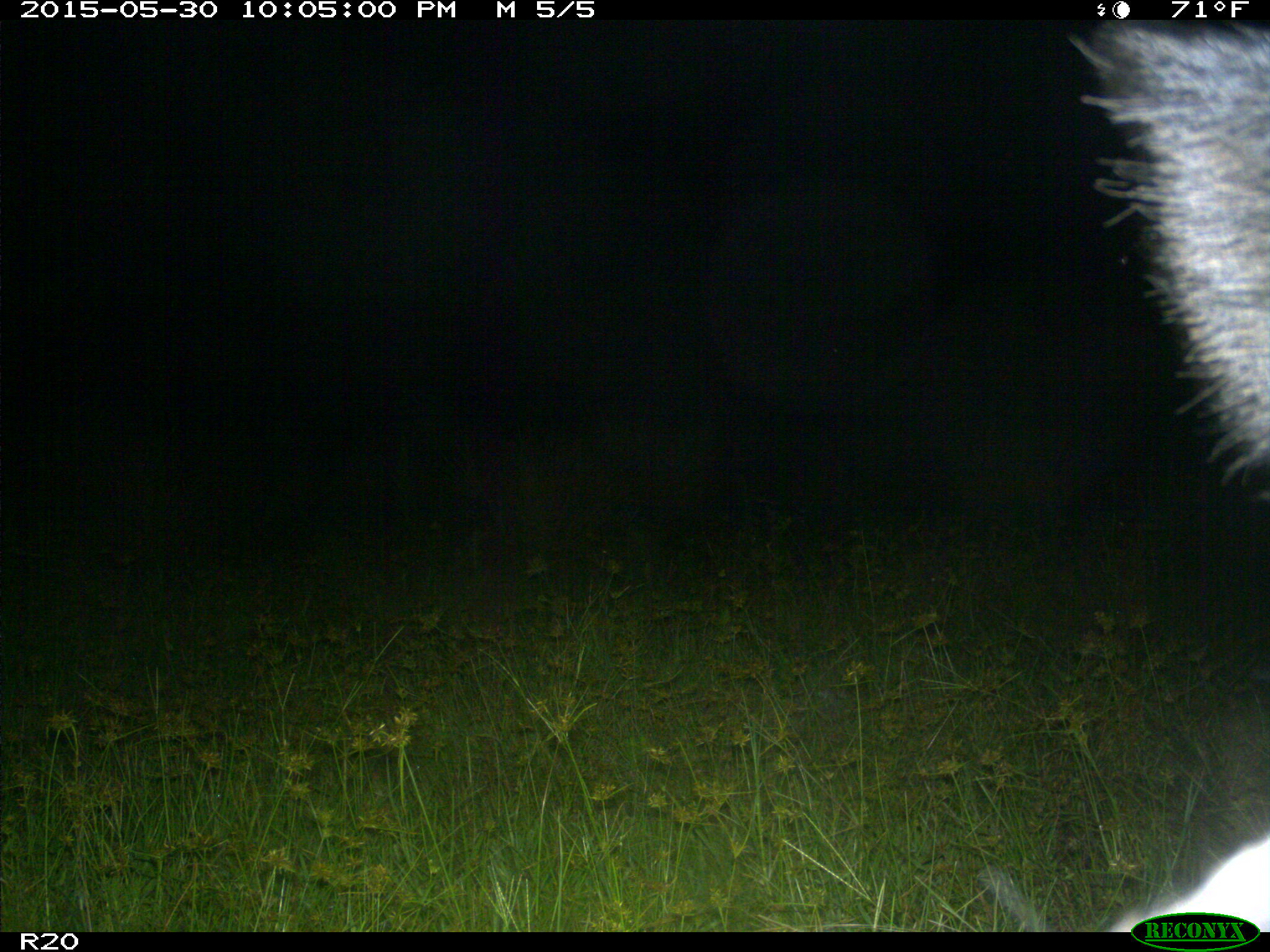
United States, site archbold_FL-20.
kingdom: Animalia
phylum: Chordata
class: Mammalia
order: Artiodactyla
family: Suidae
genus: Sus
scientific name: Sus scrofa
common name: wild boar